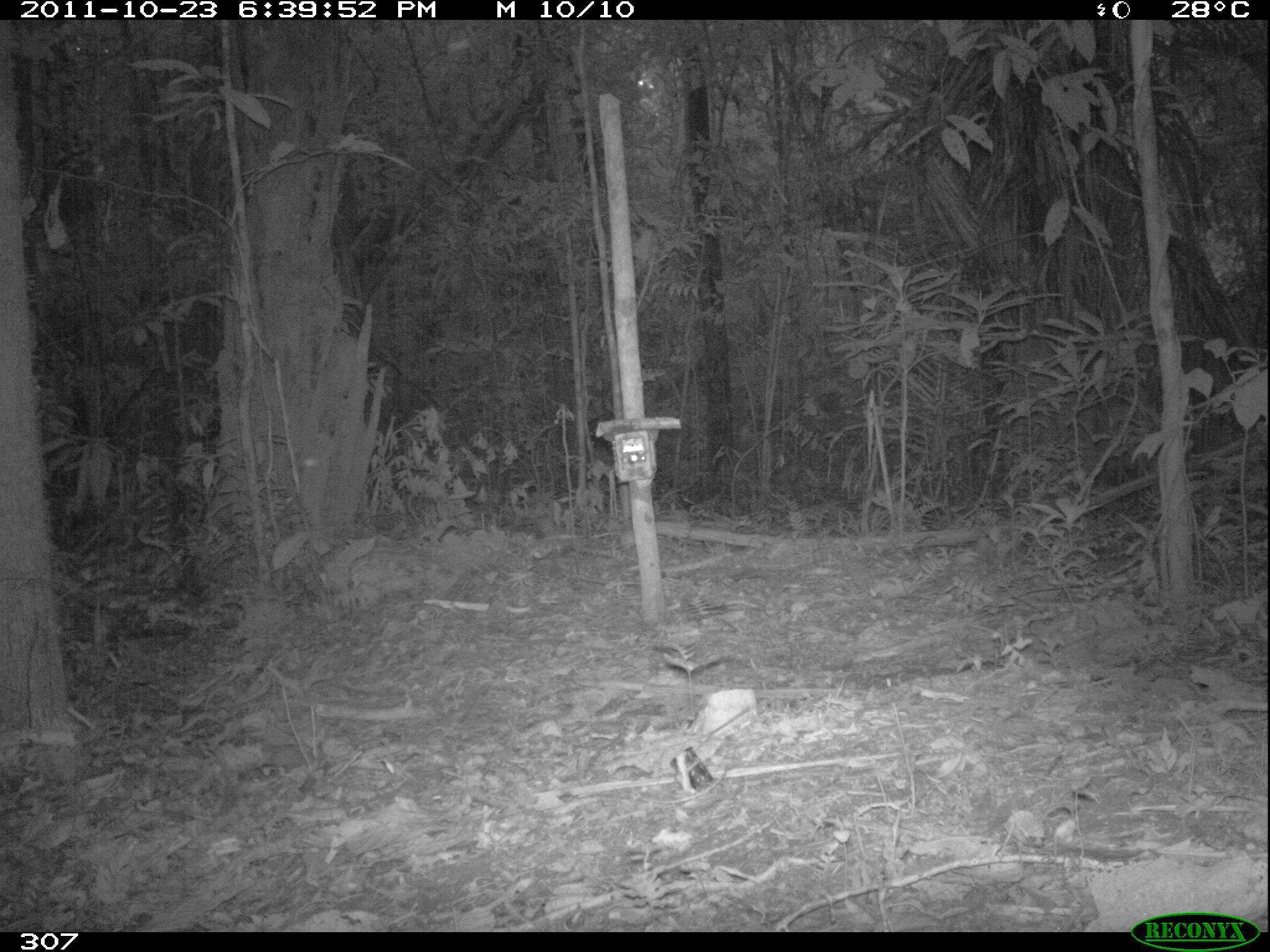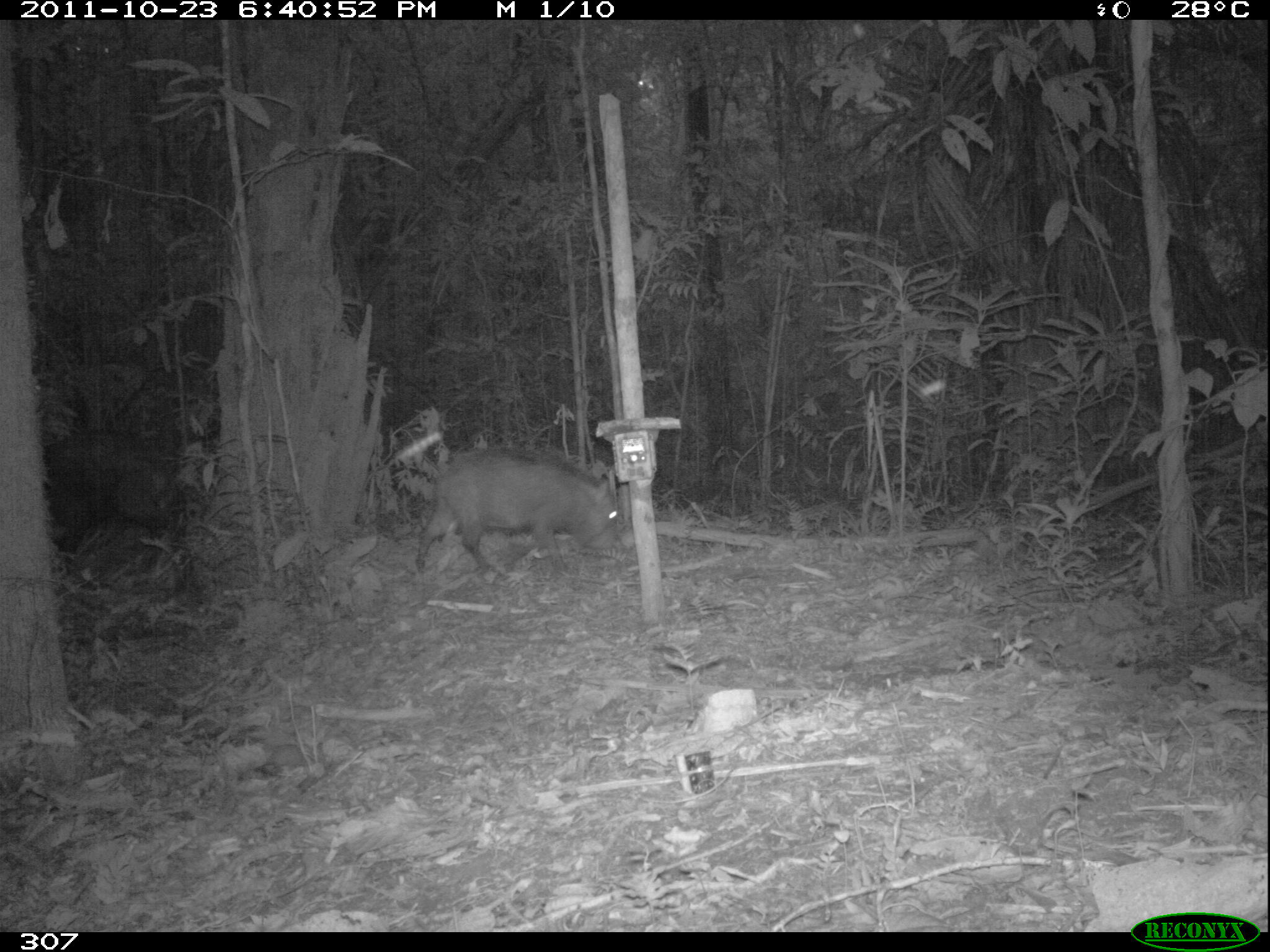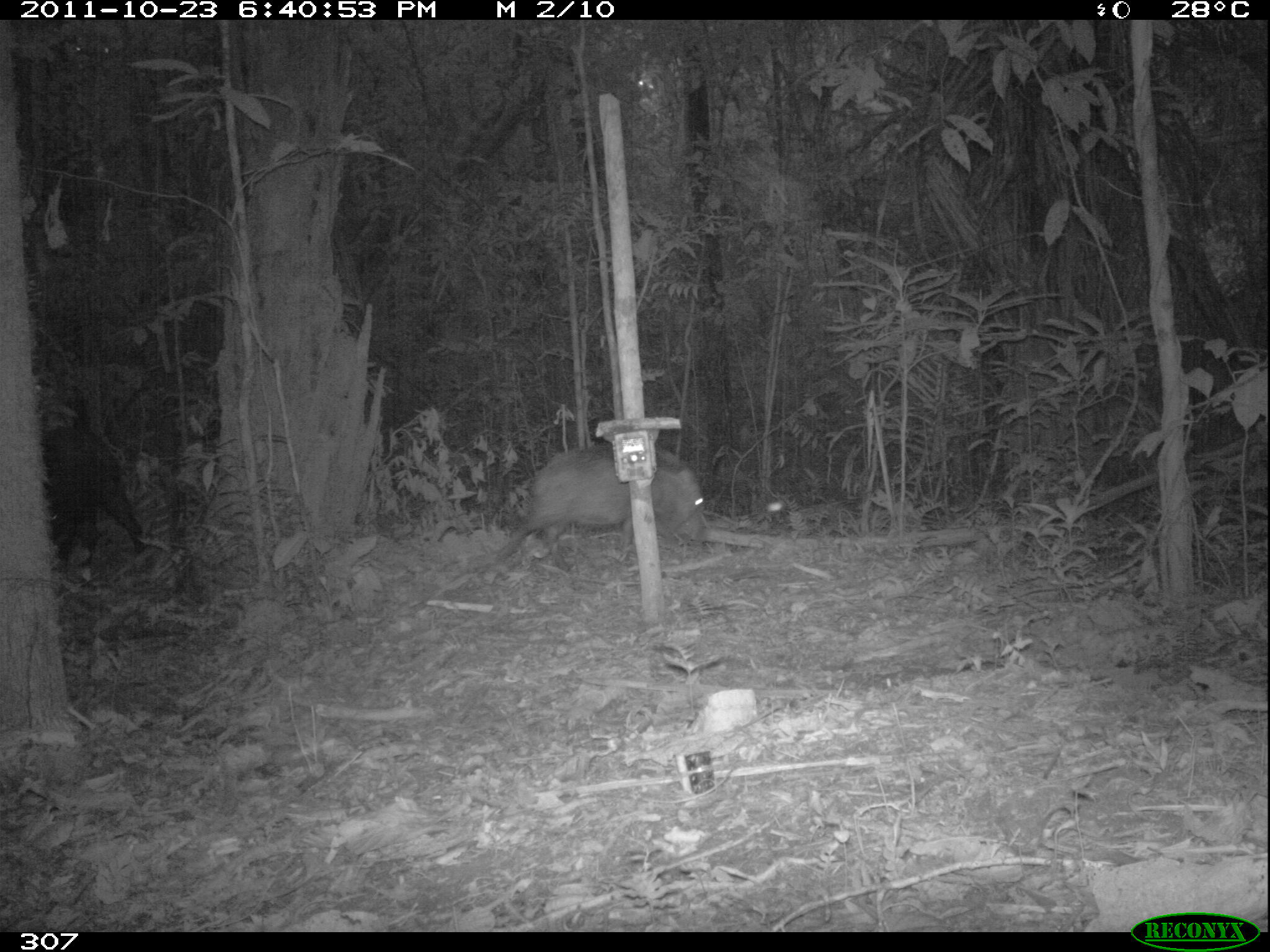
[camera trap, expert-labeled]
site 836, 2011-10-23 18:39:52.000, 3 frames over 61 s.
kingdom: Animalia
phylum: Chordata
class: Mammalia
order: Artiodactyla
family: Tayassuidae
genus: Tayassu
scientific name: Tayassu pecari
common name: white-lipped peccary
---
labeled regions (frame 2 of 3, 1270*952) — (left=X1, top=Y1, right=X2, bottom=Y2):
tayassu pecari: (left=35, top=420, right=193, bottom=599); (left=412, top=448, right=618, bottom=569)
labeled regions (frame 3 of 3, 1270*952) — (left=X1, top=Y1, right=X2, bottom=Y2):
tayassu pecari: (left=493, top=443, right=713, bottom=564); (left=40, top=427, right=148, bottom=572)